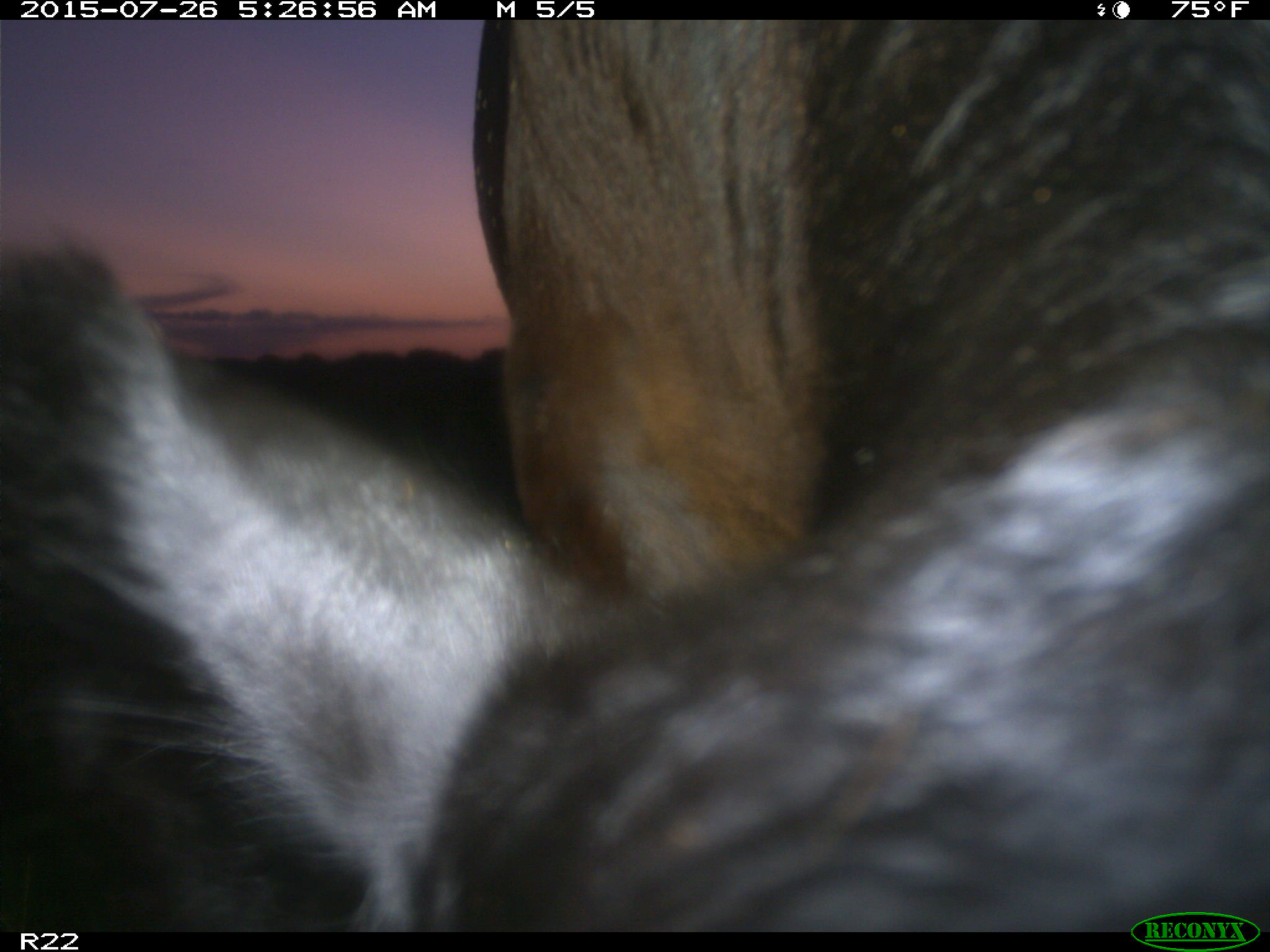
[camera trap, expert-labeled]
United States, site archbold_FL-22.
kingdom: Animalia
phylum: Chordata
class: Mammalia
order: Artiodactyla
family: Bovidae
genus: Bos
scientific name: Bos taurus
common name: domestic cow